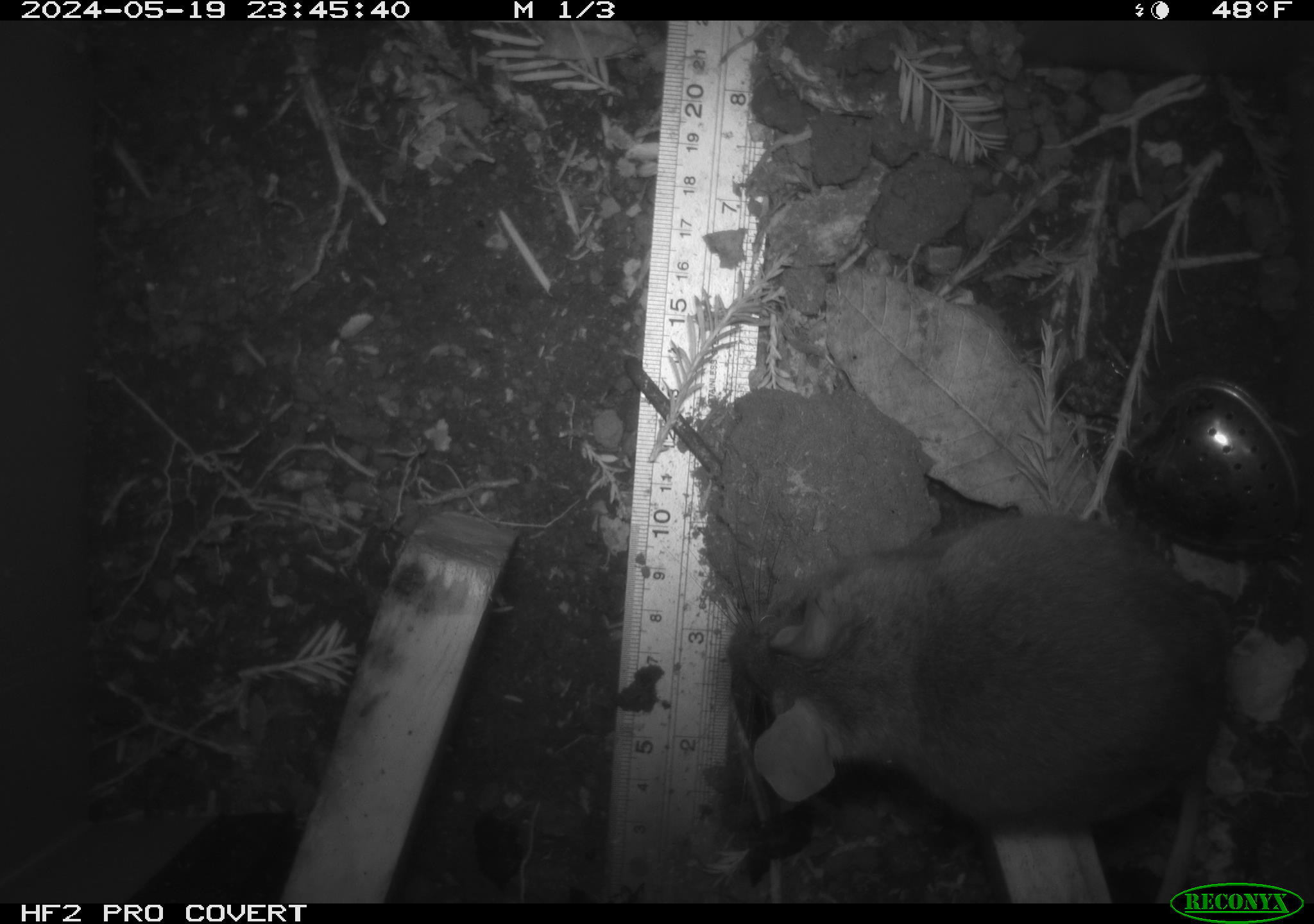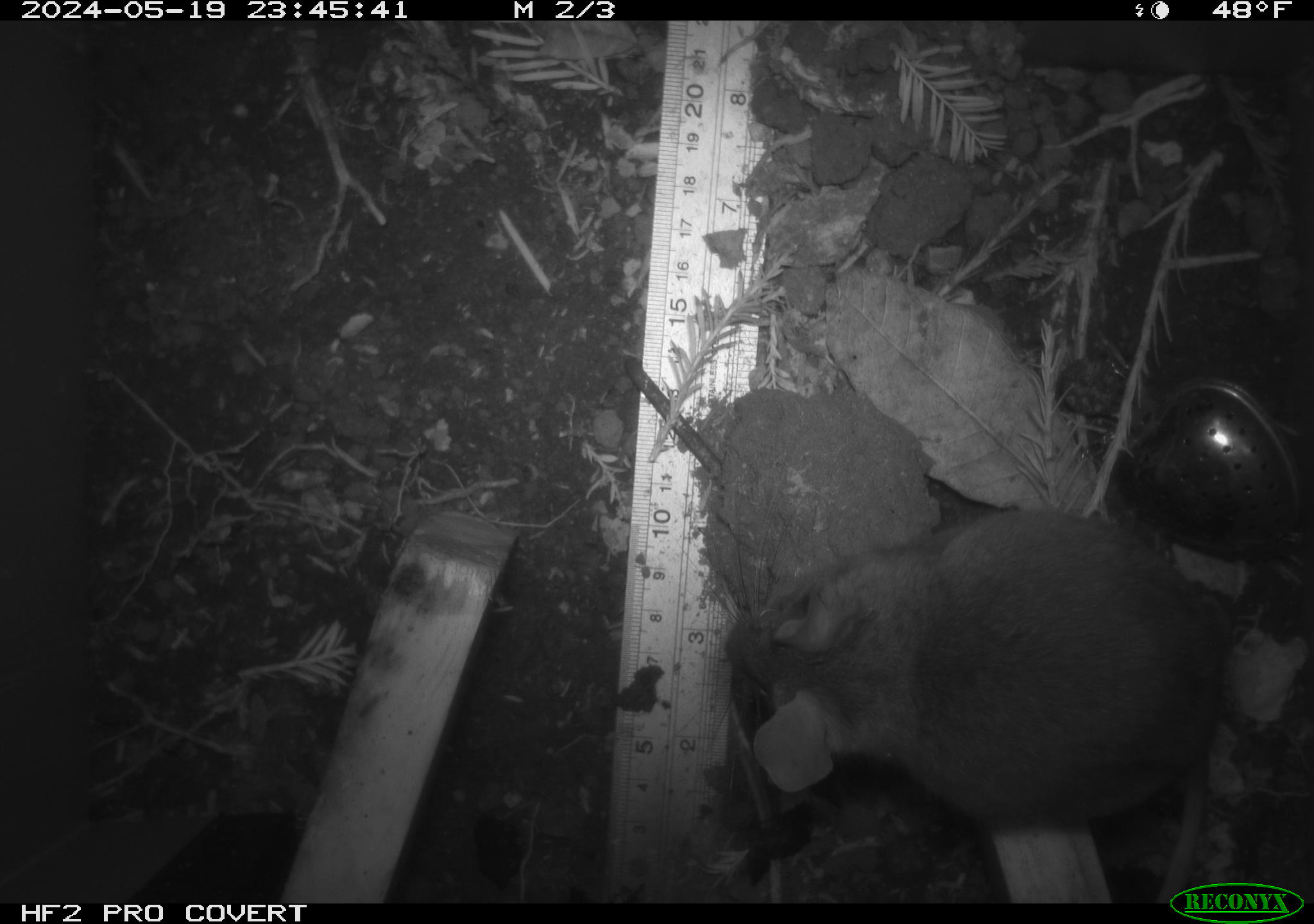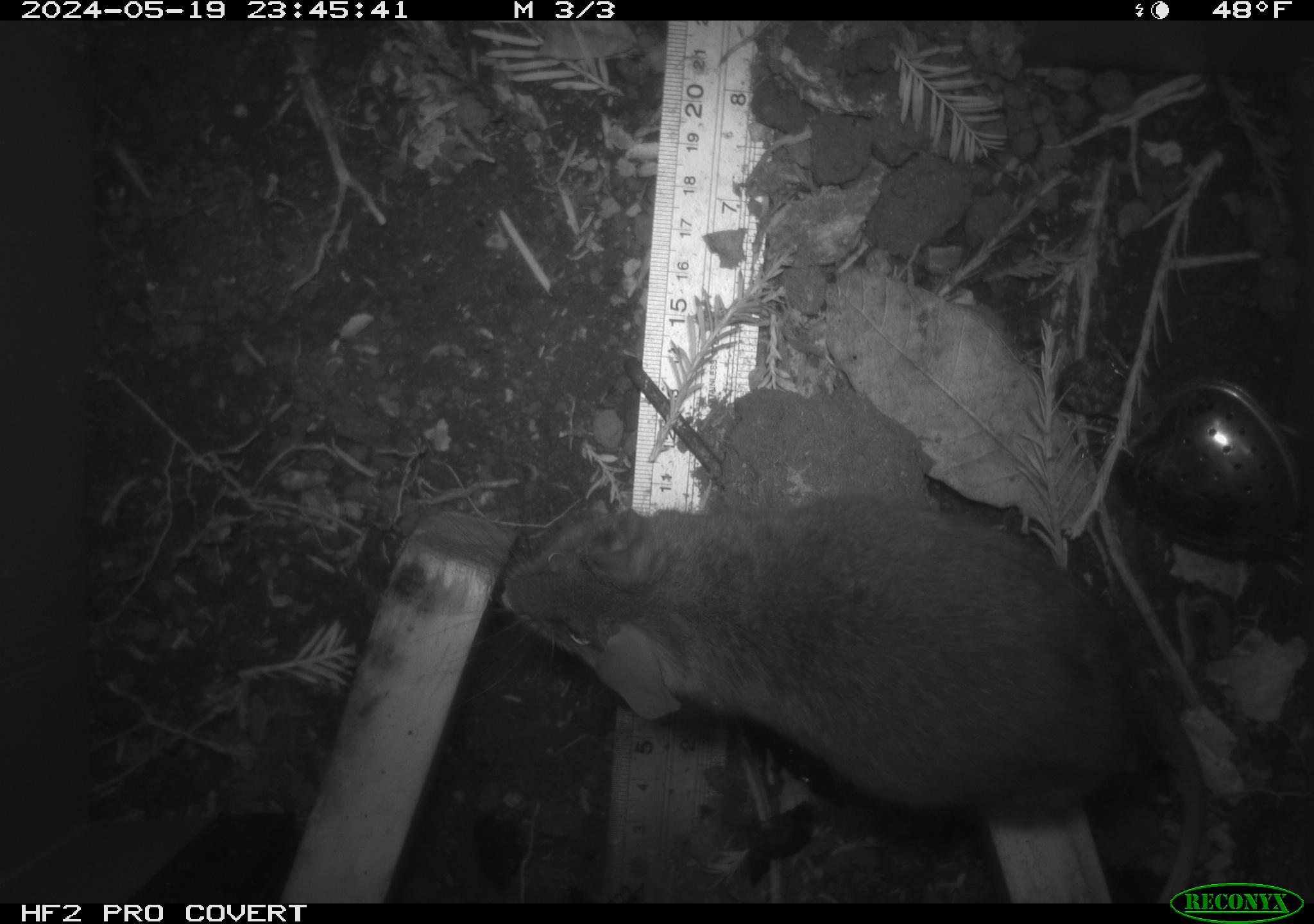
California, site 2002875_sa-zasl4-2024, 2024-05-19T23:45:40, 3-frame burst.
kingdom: Animalia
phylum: Chordata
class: Mammalia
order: Rodentia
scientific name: Rodentia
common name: rodent